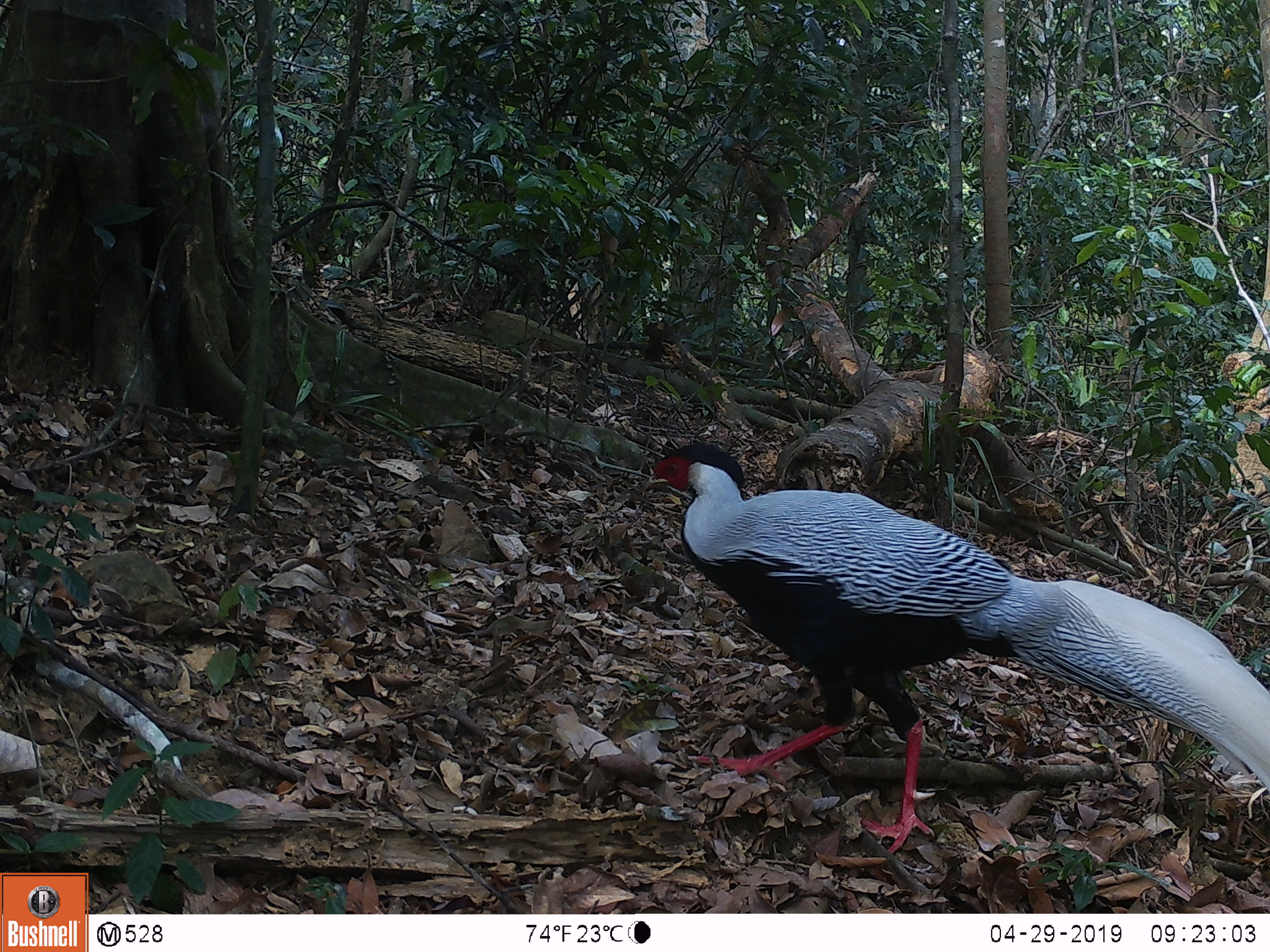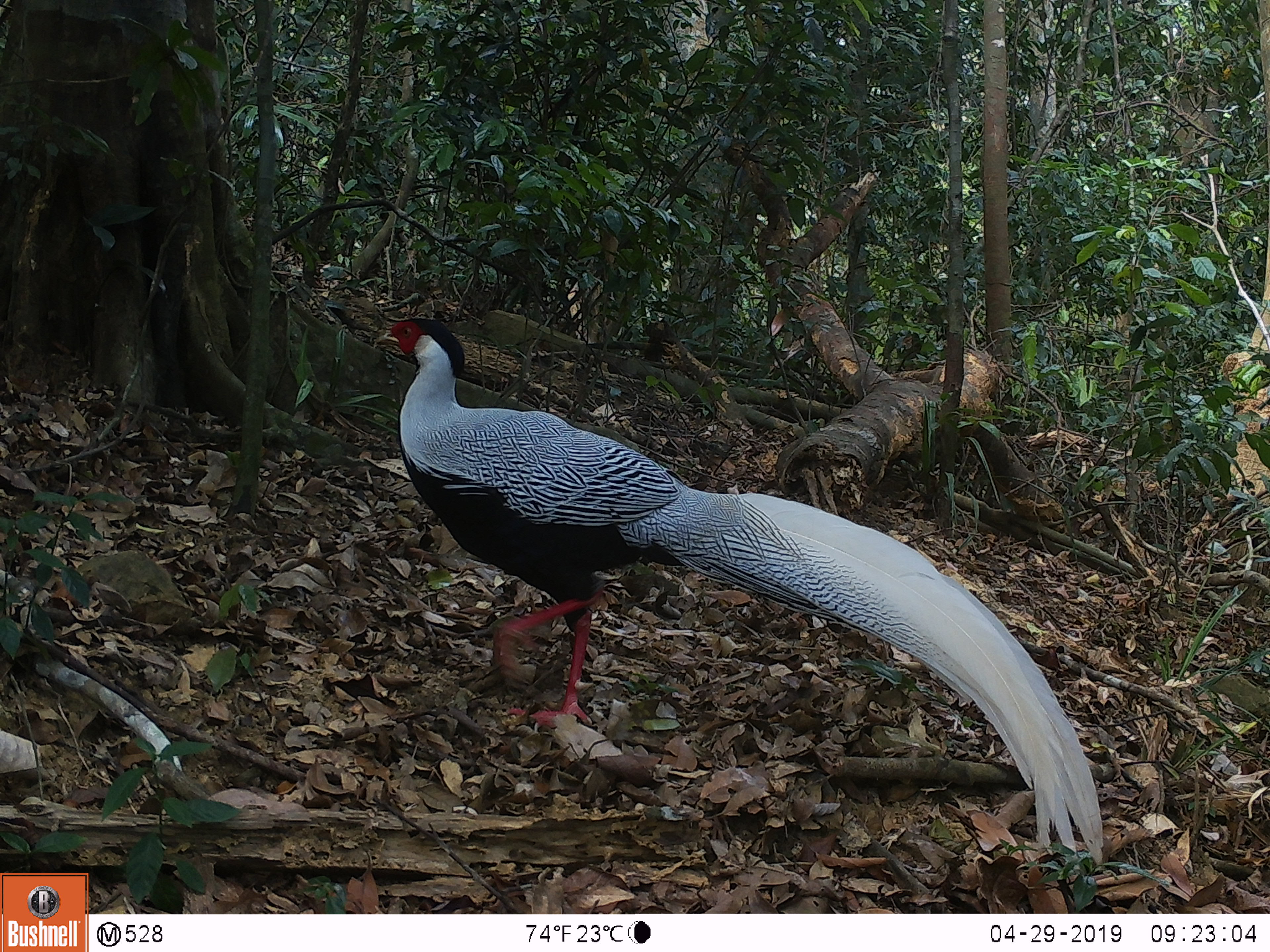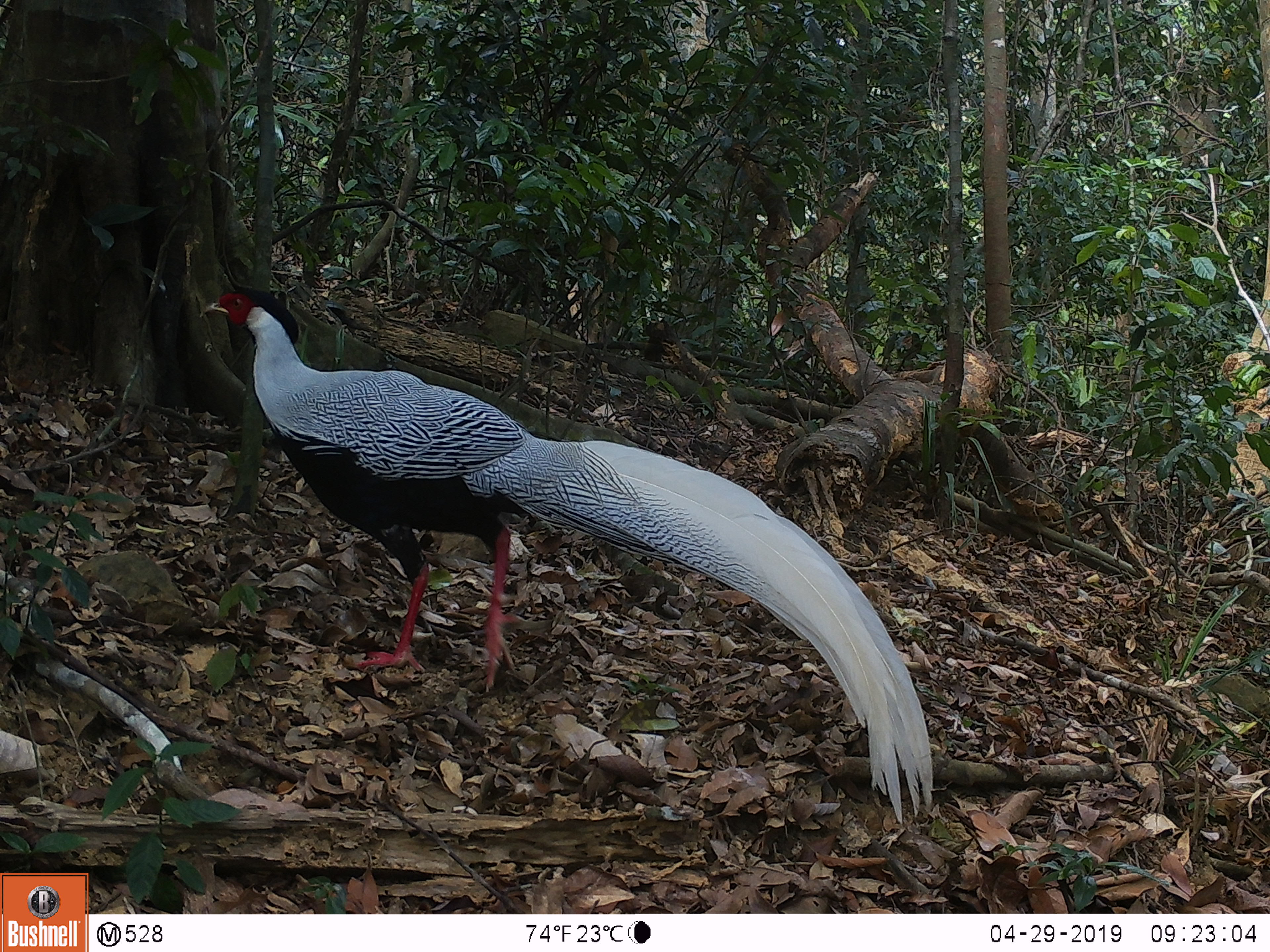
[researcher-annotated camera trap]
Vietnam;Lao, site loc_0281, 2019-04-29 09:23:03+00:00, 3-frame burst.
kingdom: Animalia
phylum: Chordata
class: Aves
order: Galliformes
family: Phasianidae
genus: Lophura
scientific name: Lophura nycthemera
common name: silver pheasant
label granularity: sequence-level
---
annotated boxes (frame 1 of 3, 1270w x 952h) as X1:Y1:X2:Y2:
silver pheasant: 642:440:1270:855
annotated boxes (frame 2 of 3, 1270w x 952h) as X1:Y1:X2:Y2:
silver pheasant: 371:315:1104:866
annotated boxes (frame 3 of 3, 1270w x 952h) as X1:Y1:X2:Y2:
silver pheasant: 197:285:934:822